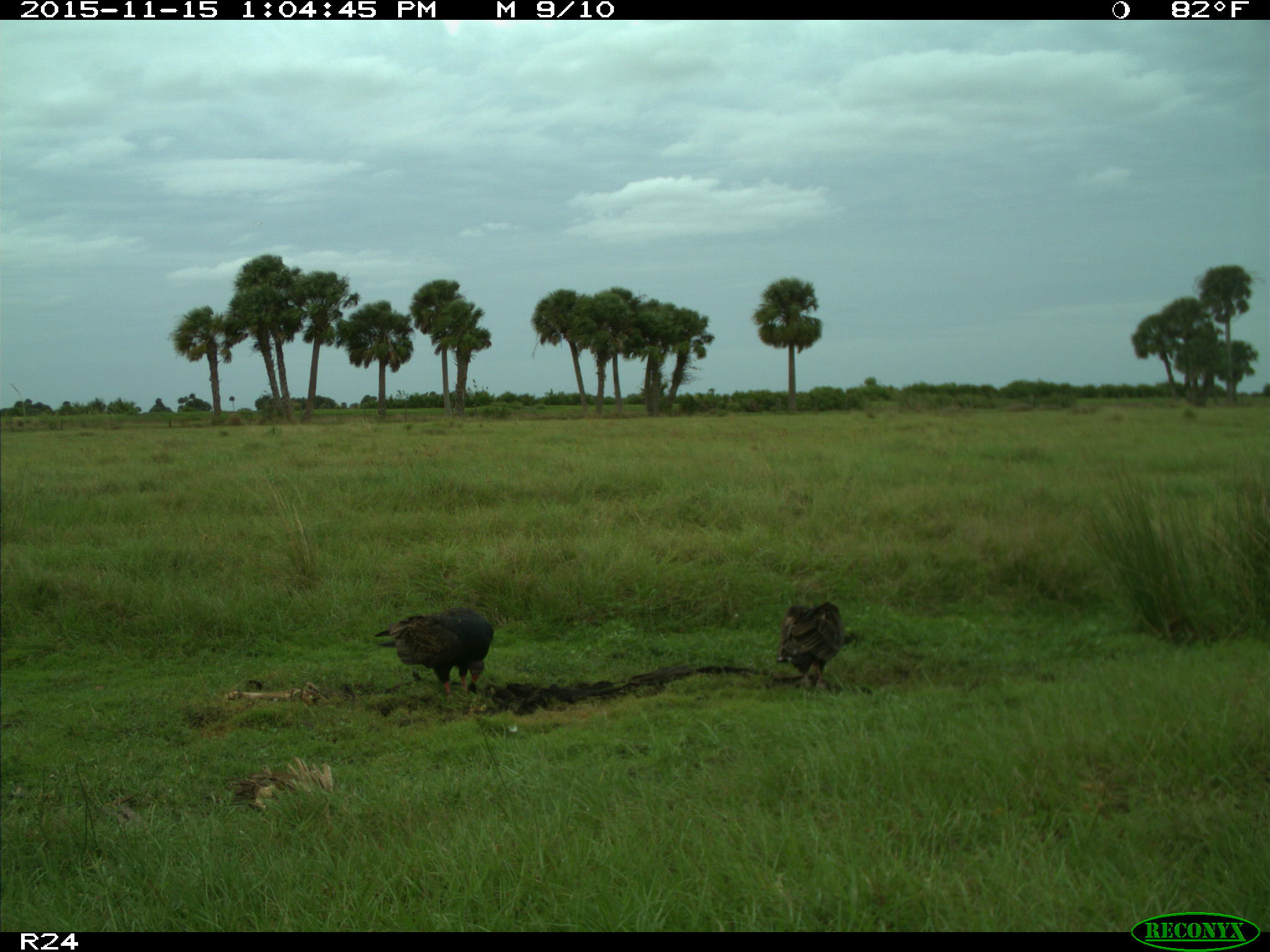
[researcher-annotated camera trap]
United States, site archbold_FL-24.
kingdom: Animalia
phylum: Chordata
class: Aves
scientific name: Aves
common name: birds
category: unidentified bird